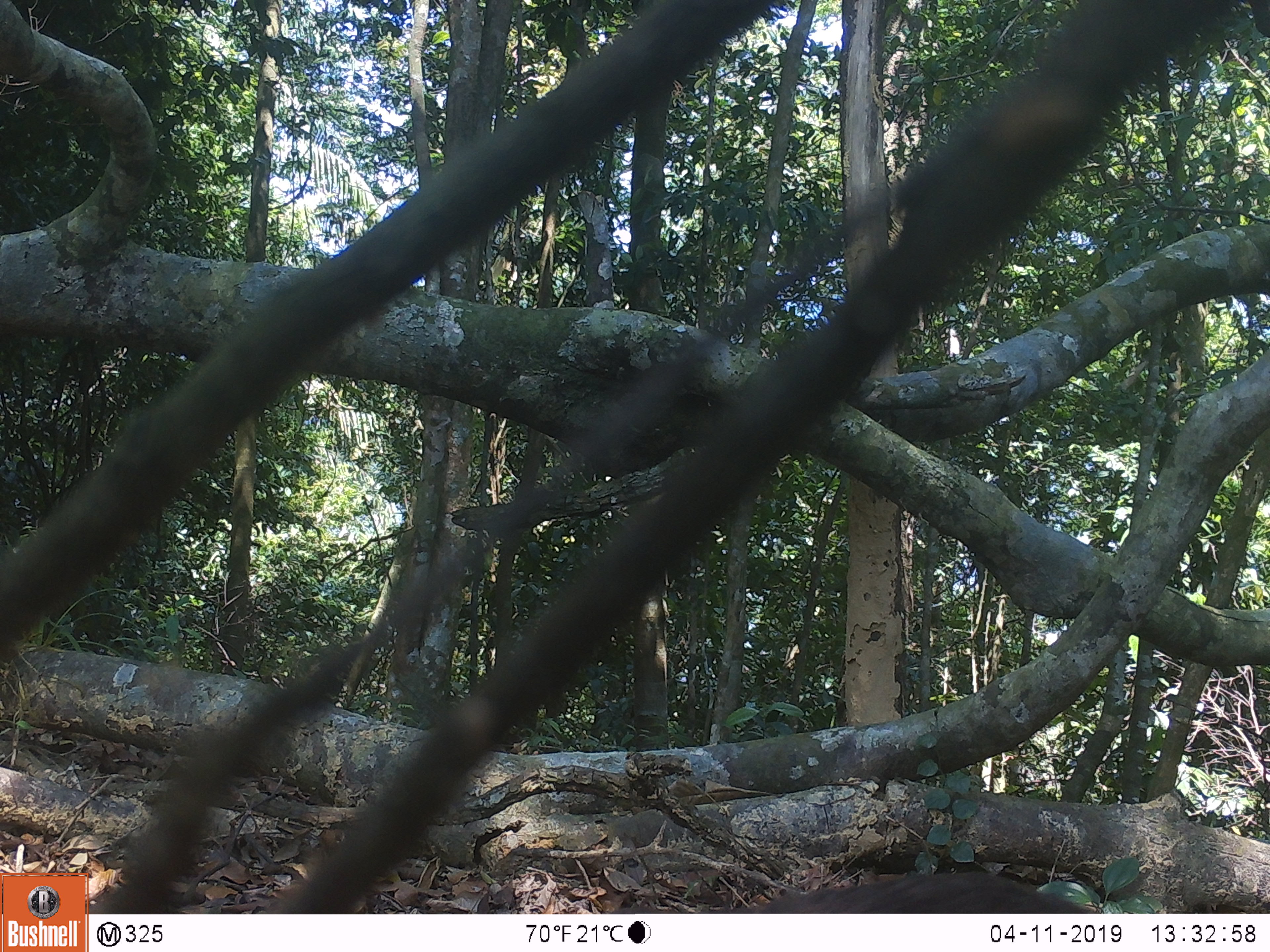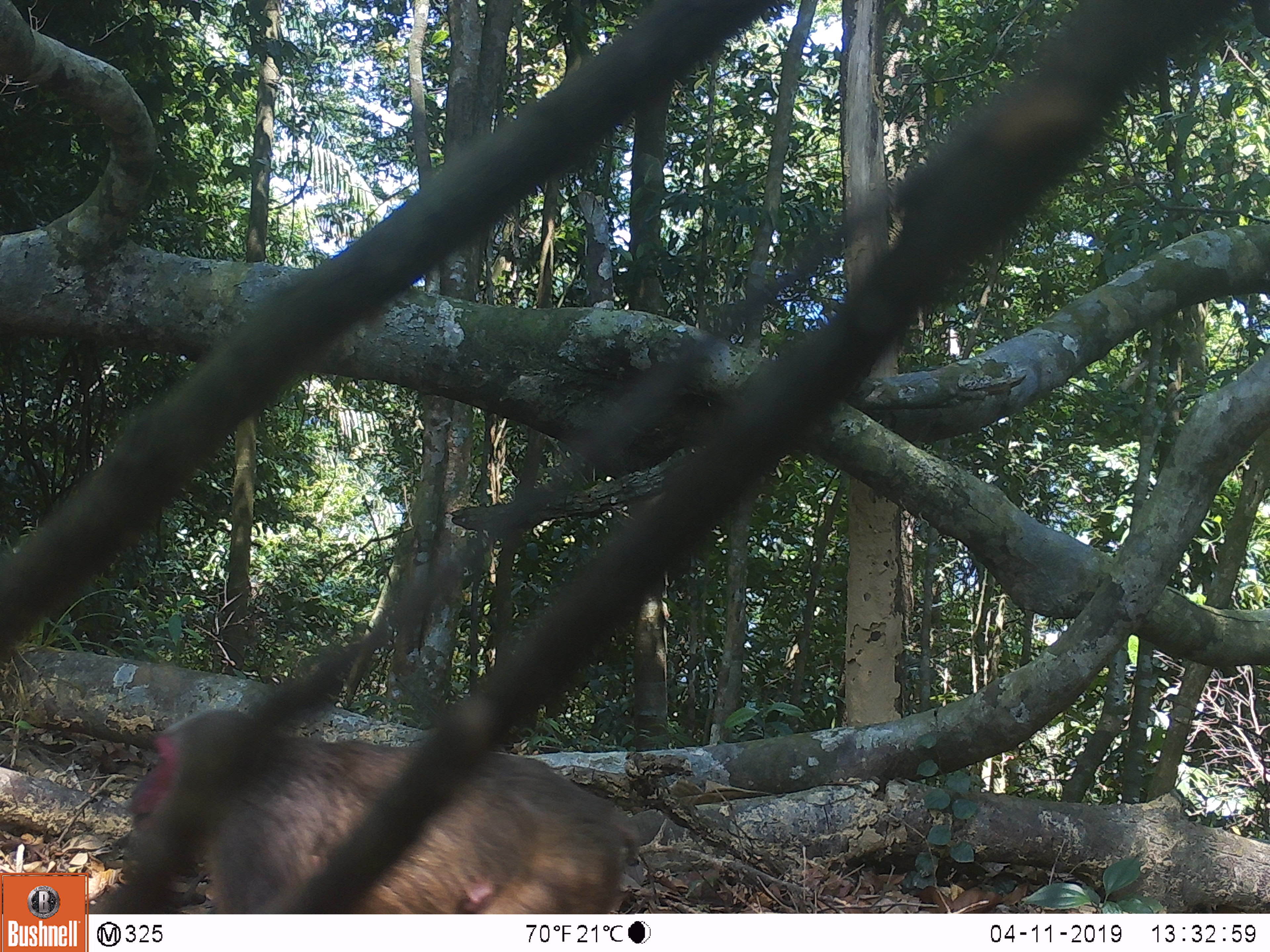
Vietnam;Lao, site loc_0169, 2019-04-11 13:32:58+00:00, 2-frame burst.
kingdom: Animalia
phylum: Chordata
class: Mammalia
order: Primates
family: Cercopithecidae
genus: Macaca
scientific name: Macaca arctoides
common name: stump-tailed macaque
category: stump tailed macaque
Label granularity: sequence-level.